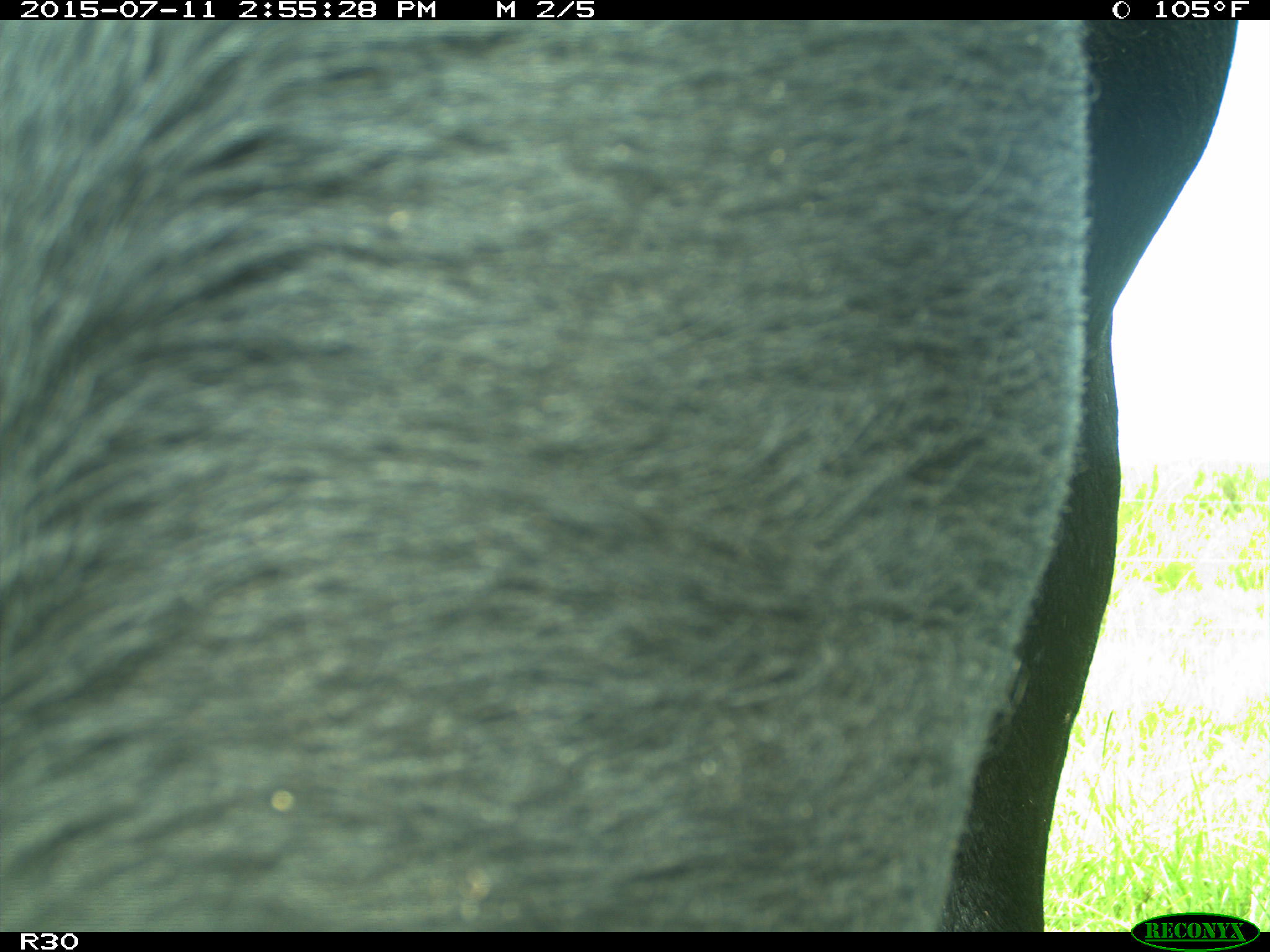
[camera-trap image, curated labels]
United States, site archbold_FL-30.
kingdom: Animalia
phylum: Chordata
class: Mammalia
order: Artiodactyla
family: Bovidae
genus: Bos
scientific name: Bos taurus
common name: domestic cow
Bos taurus (domestic cow).